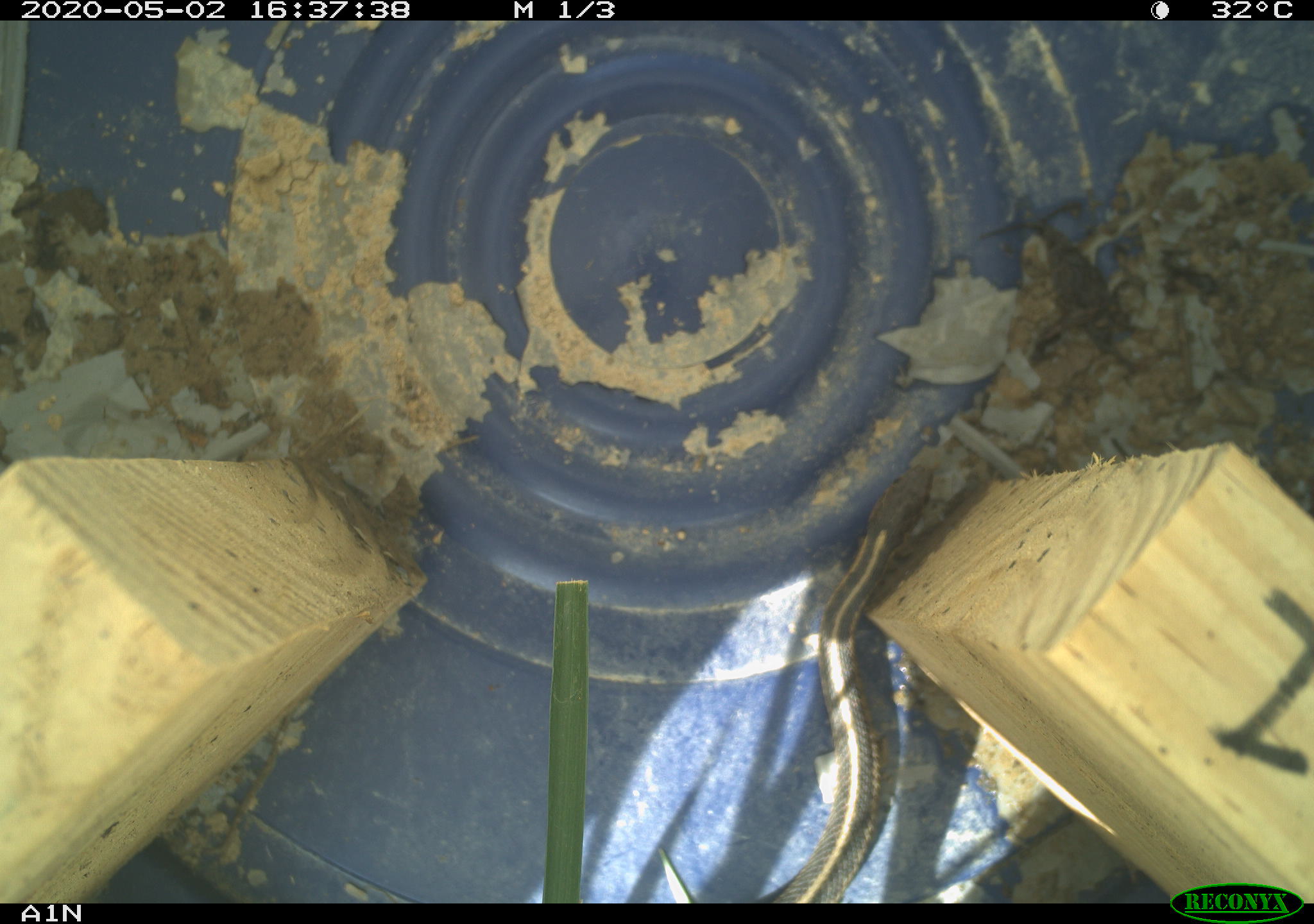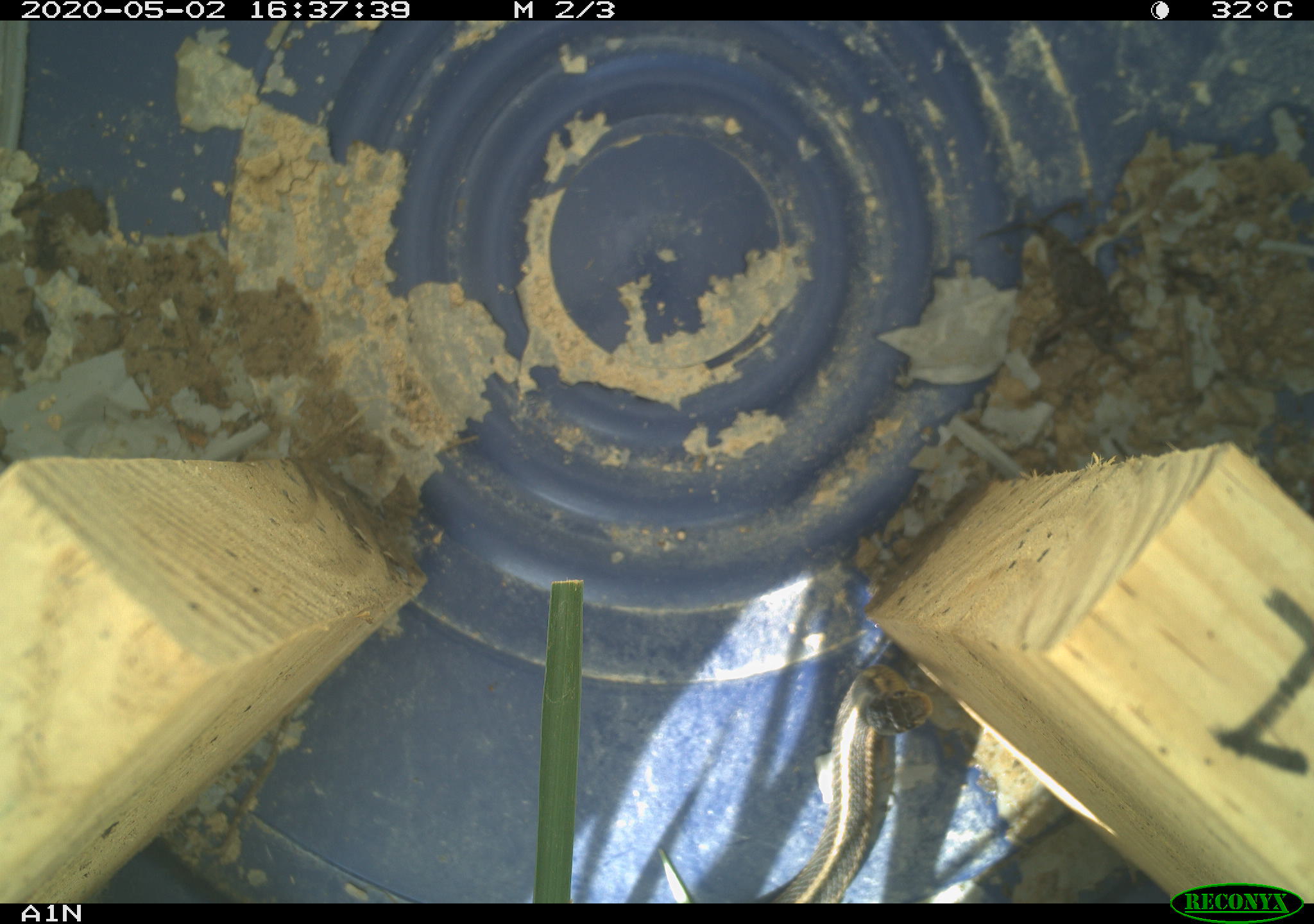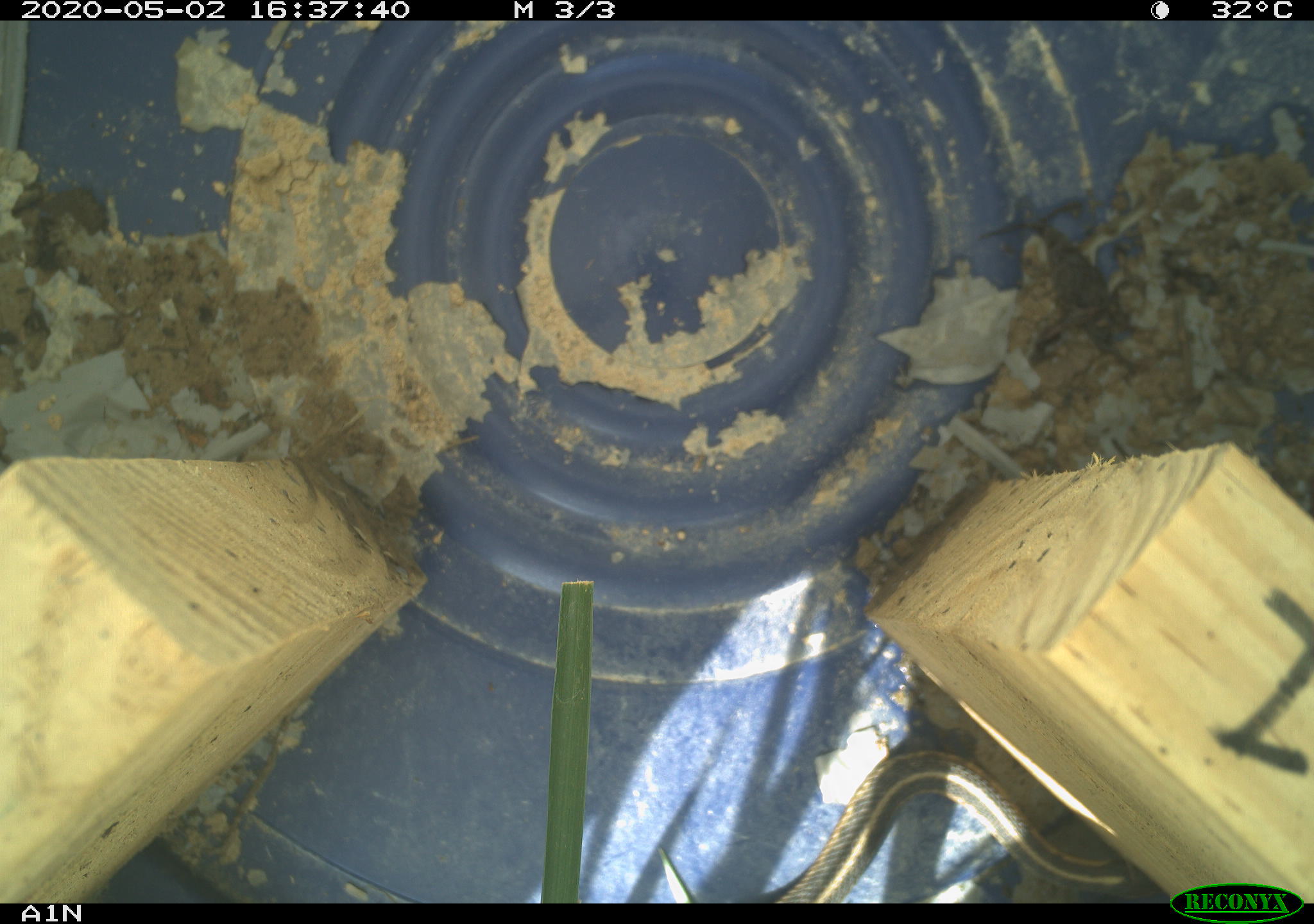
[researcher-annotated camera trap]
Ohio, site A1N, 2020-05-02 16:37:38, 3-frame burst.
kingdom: Animalia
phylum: Chordata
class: Reptilia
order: Squamata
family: Colubridae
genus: Thamnophis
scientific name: Thamnophis sirtalis sirtalis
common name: eastern gartersnake